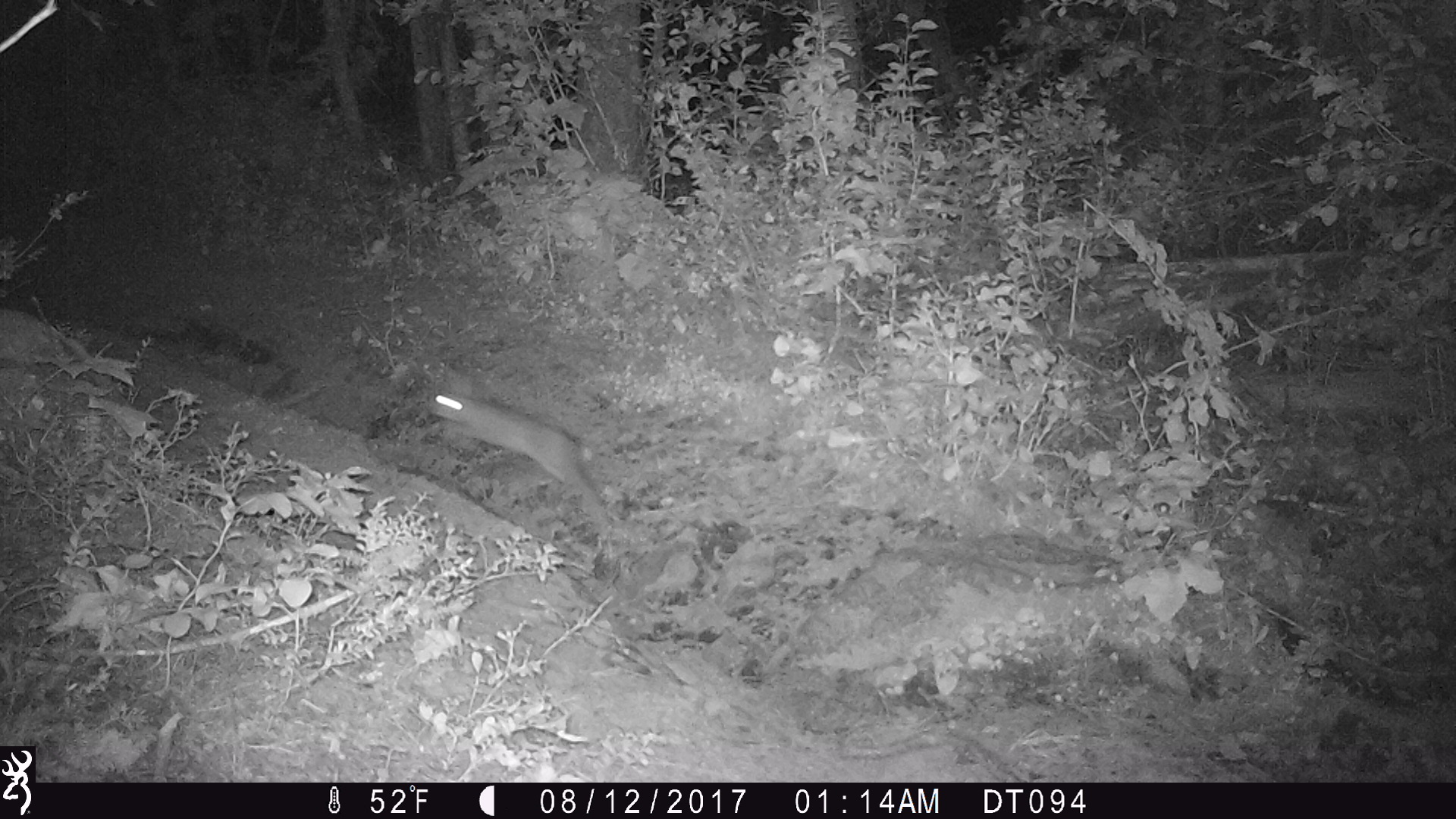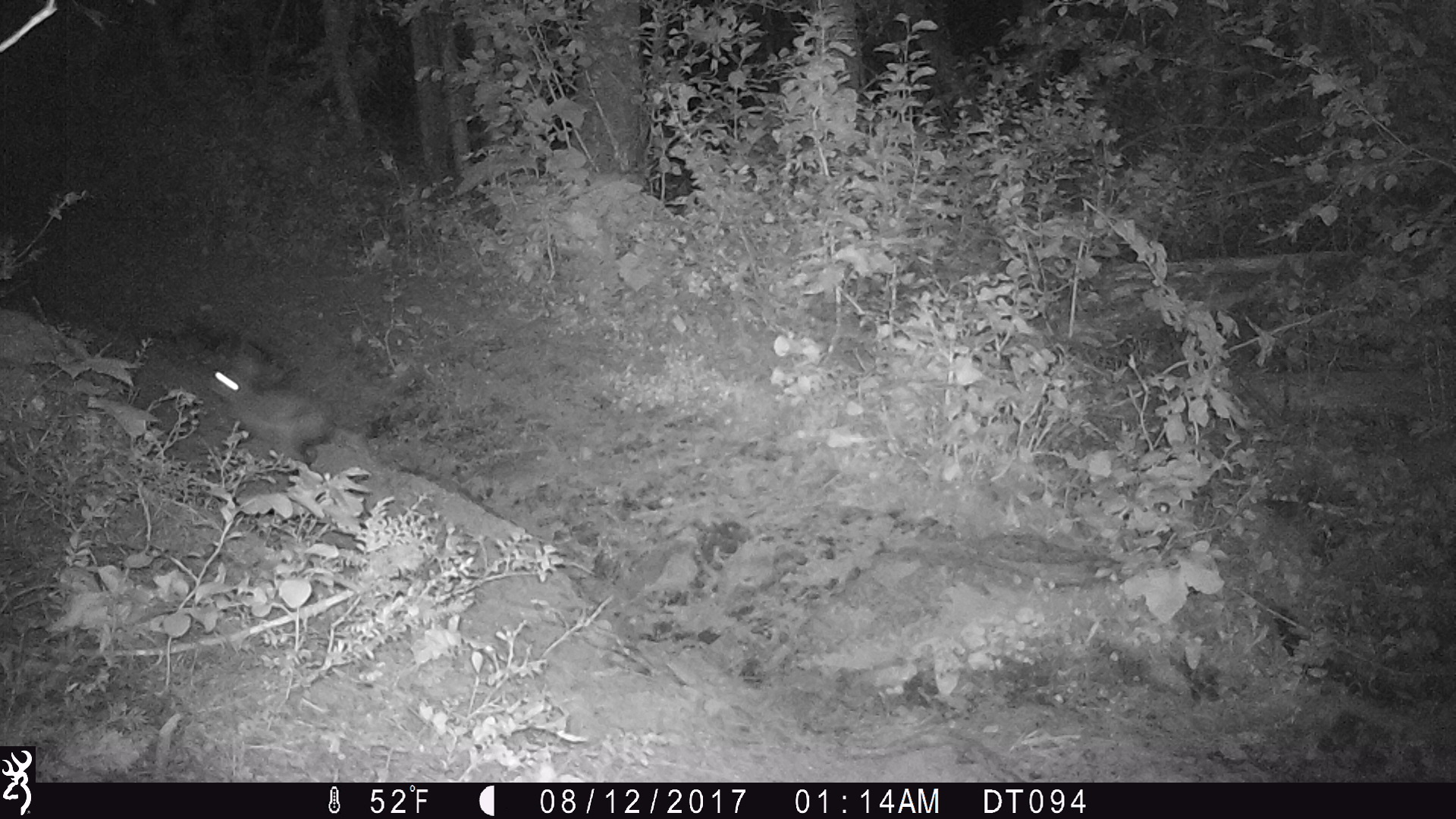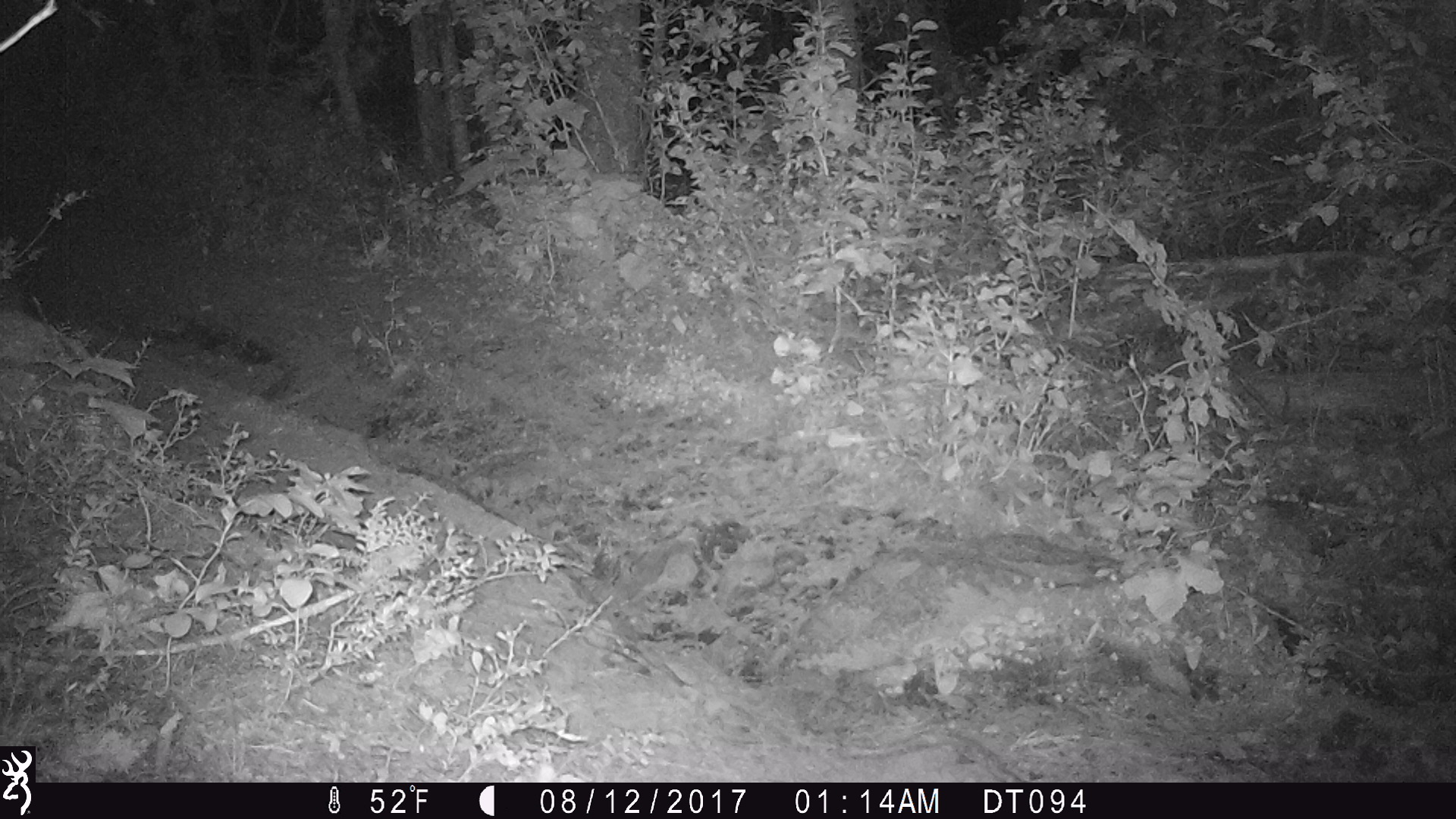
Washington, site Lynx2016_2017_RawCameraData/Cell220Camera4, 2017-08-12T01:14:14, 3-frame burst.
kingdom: Animalia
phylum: Chordata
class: Mammalia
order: Lagomorpha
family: Leporidae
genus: Lepus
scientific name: Lepus americanus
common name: snowshoe hare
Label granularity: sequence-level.